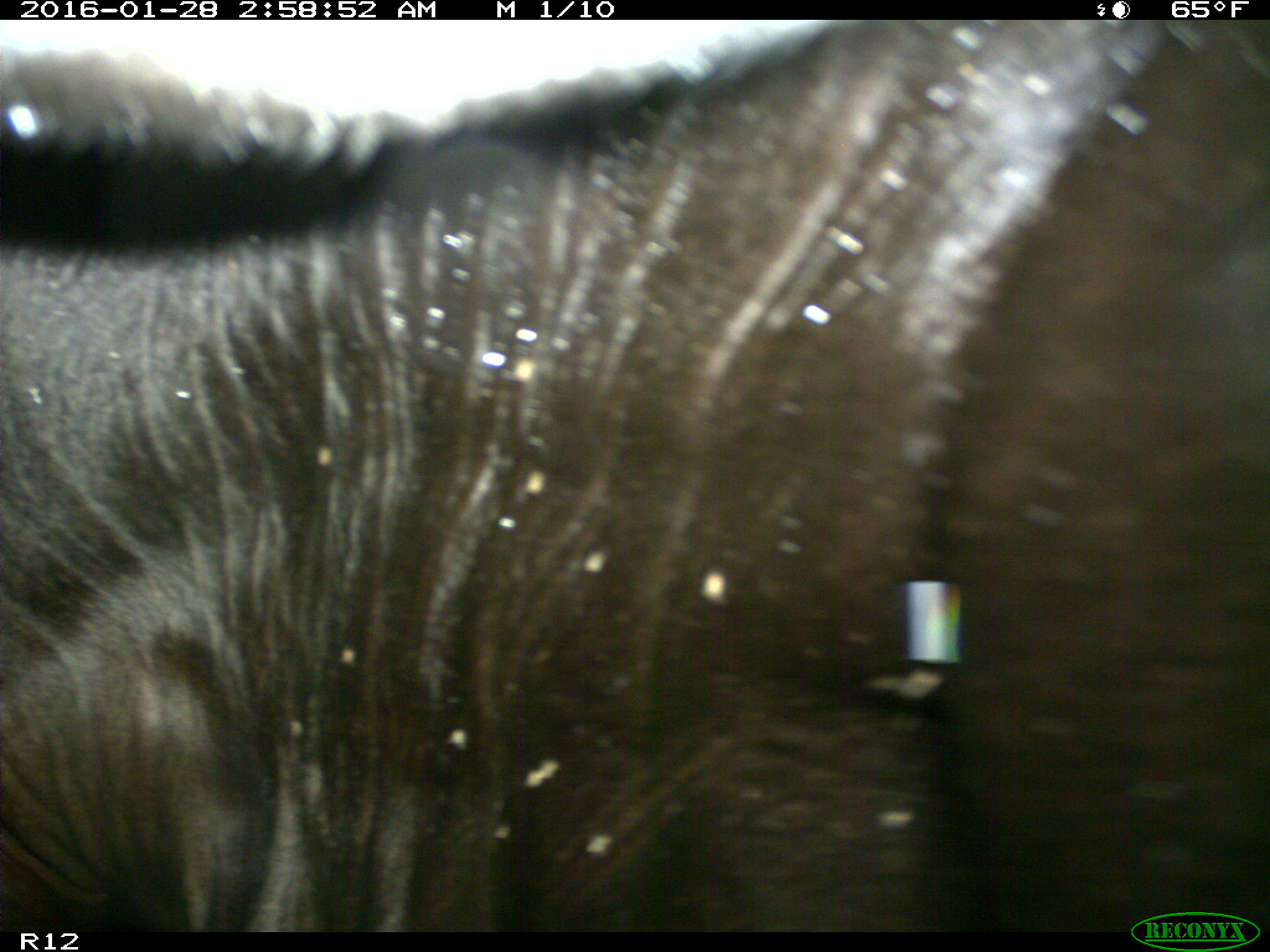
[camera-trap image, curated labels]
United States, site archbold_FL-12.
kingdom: Animalia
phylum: Chordata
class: Mammalia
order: Artiodactyla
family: Bovidae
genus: Bos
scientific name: Bos taurus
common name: domestic cow